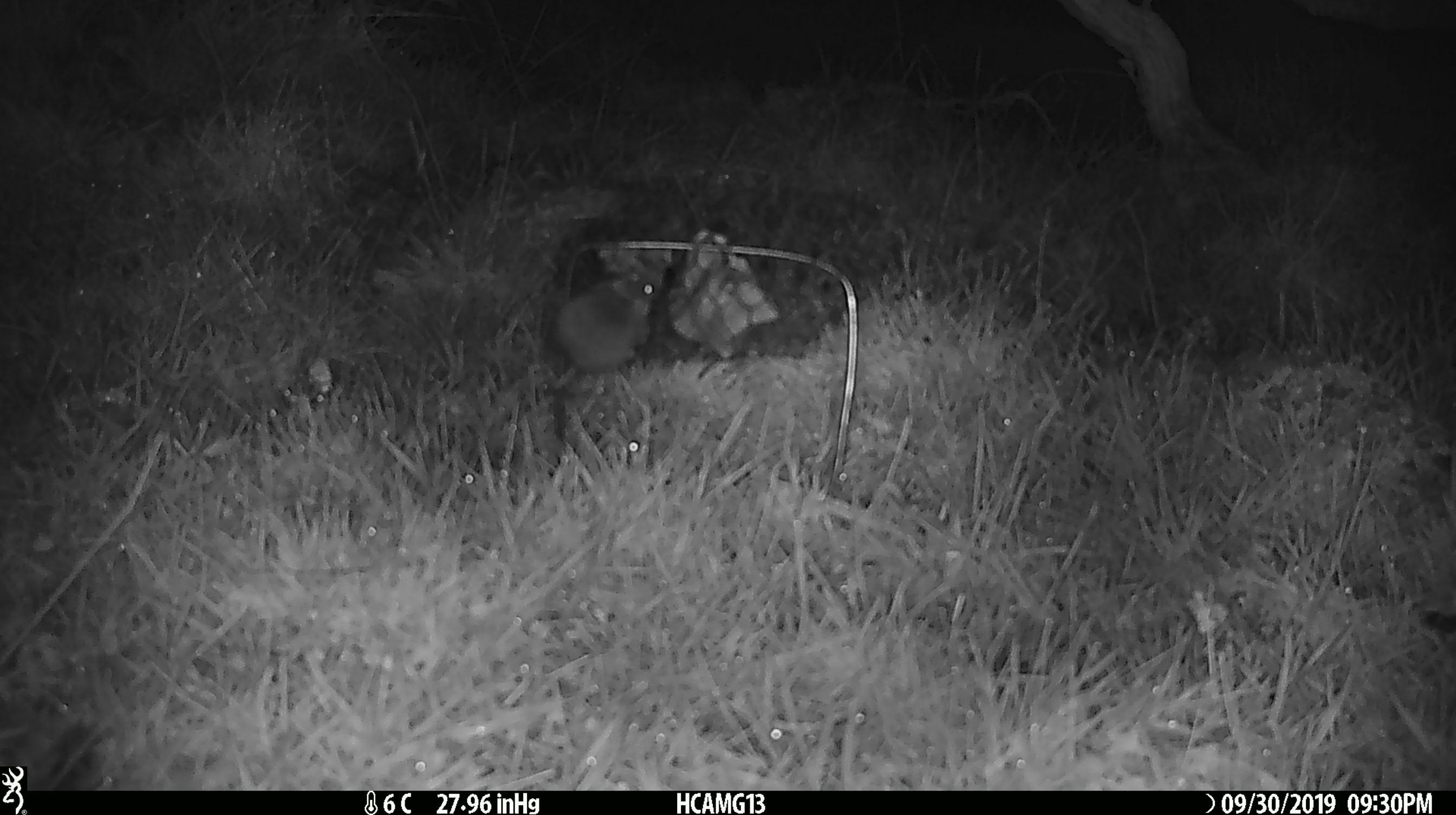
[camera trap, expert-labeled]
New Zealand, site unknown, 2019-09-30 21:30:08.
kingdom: Animalia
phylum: Chordata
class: Mammalia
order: Rodentia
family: Muridae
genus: Mus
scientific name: Mus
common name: mouse